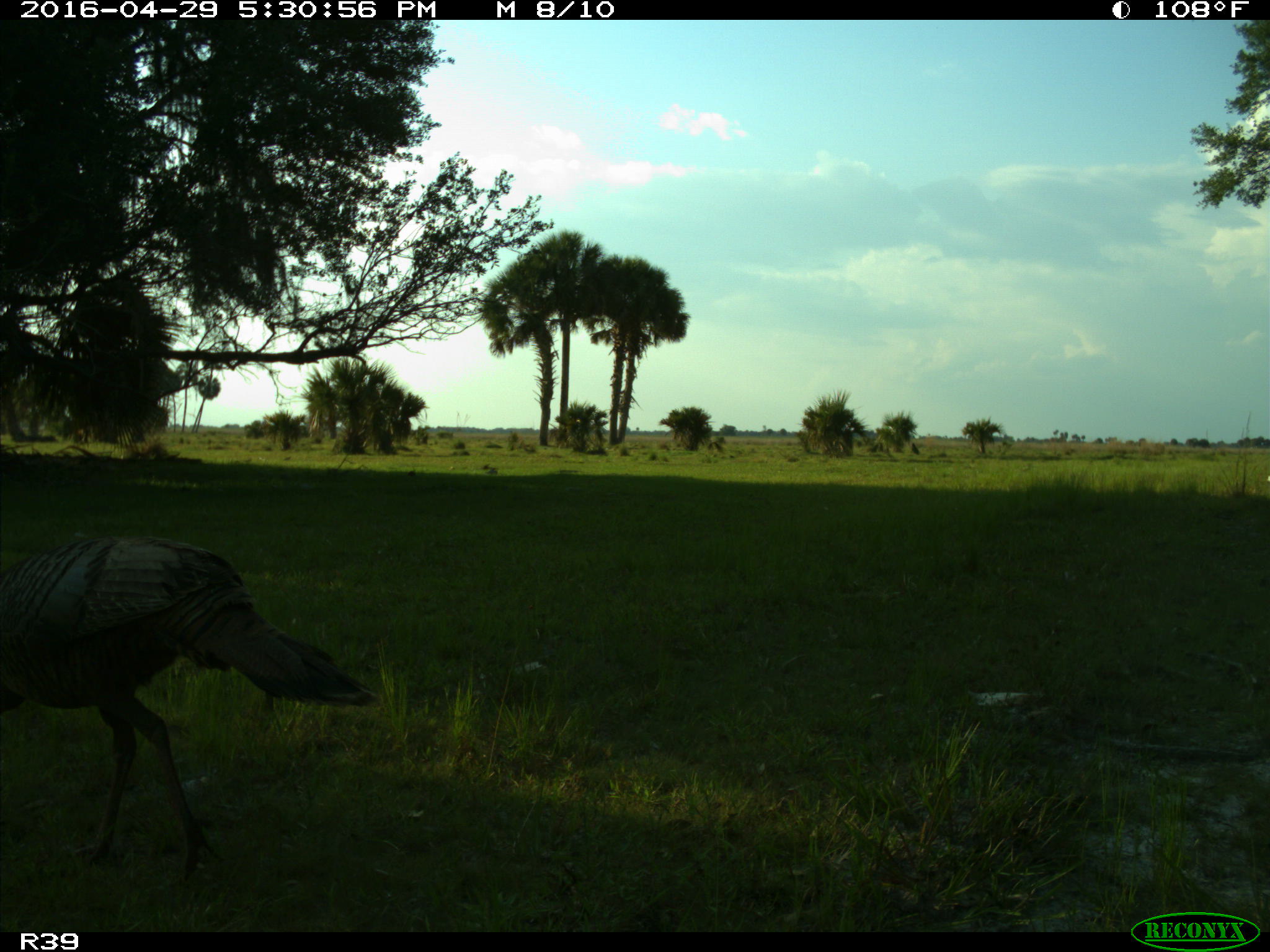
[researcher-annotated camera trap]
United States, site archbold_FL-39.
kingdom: Animalia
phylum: Chordata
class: Aves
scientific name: Aves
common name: birds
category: unidentified bird